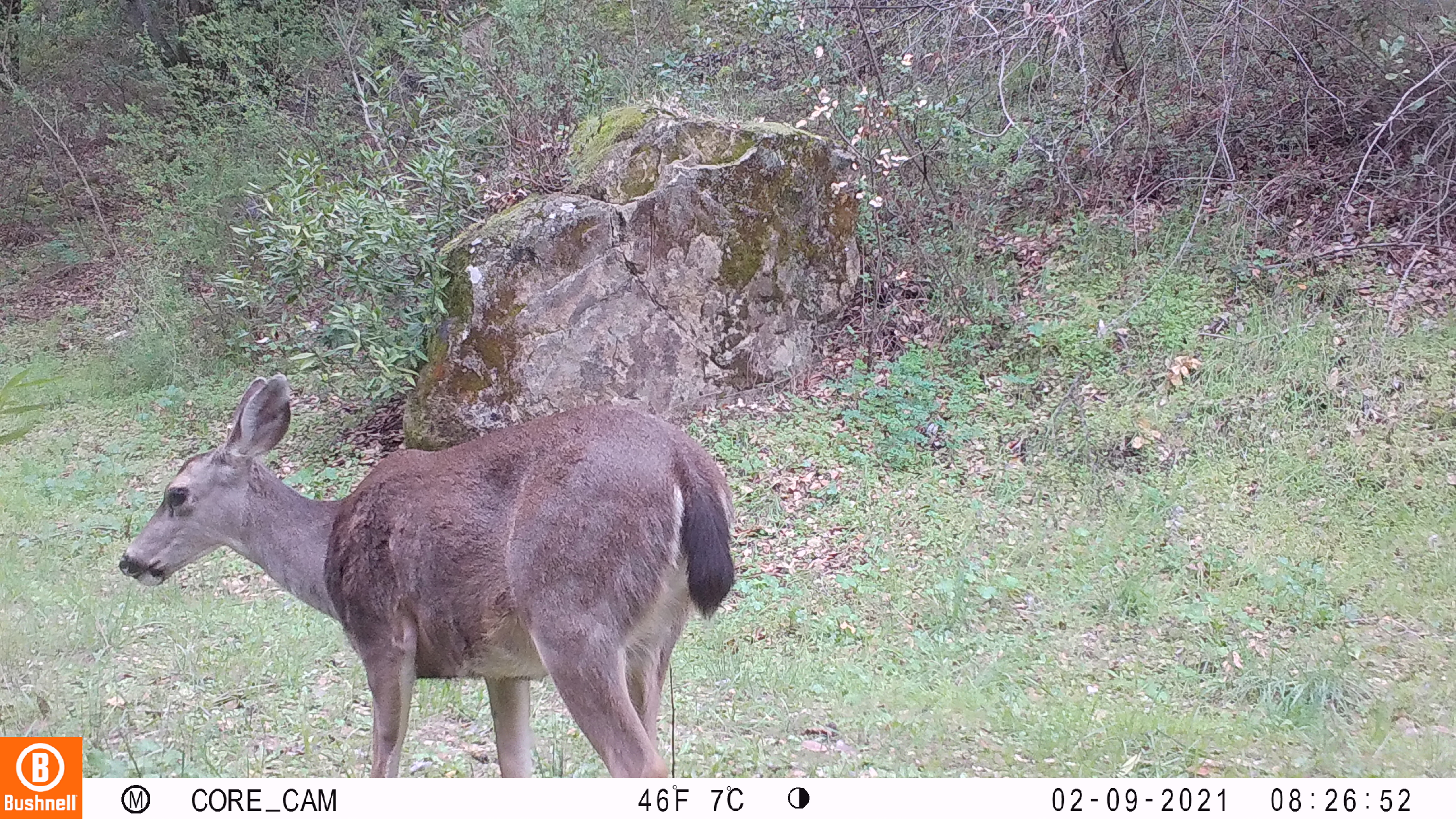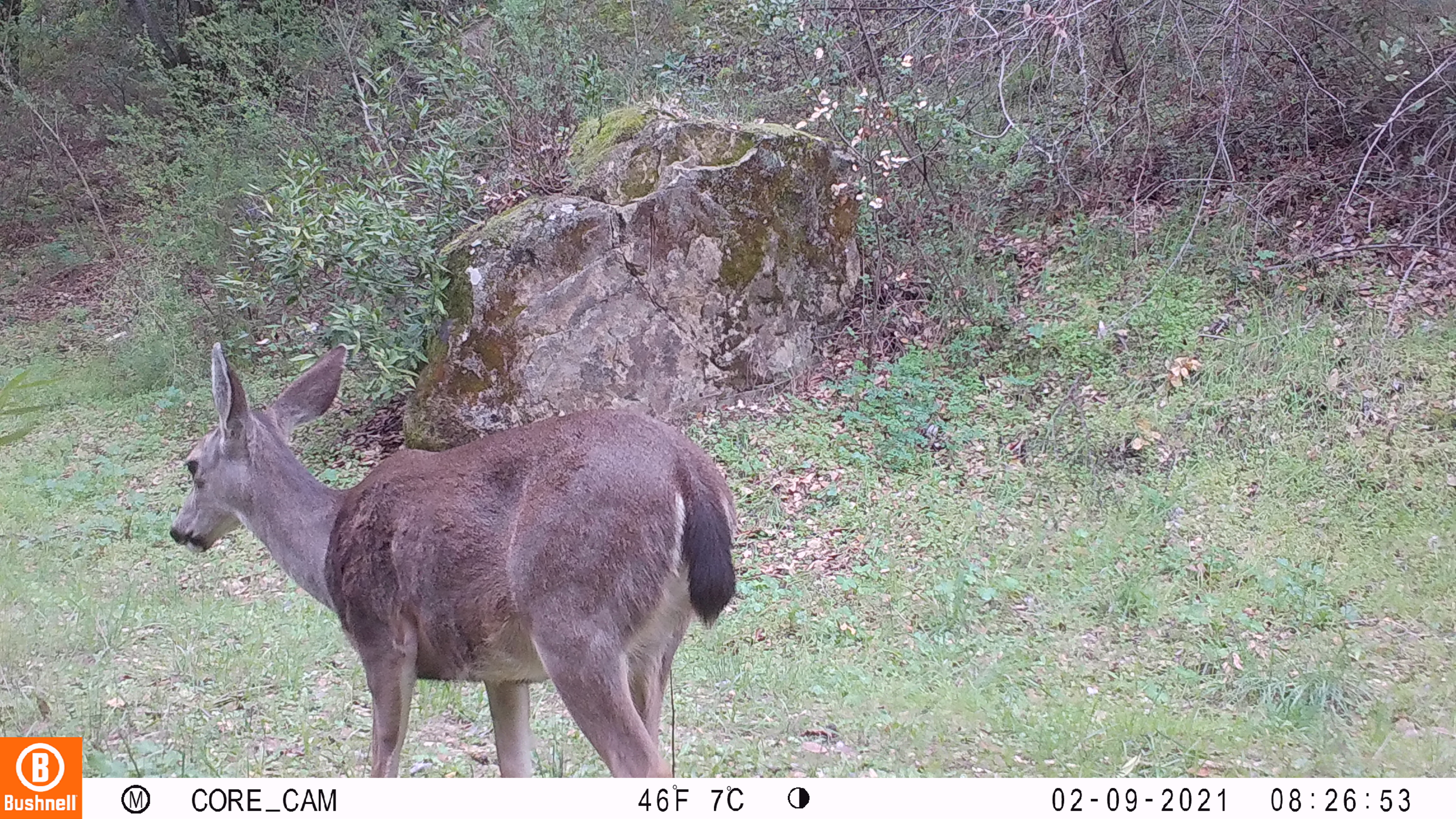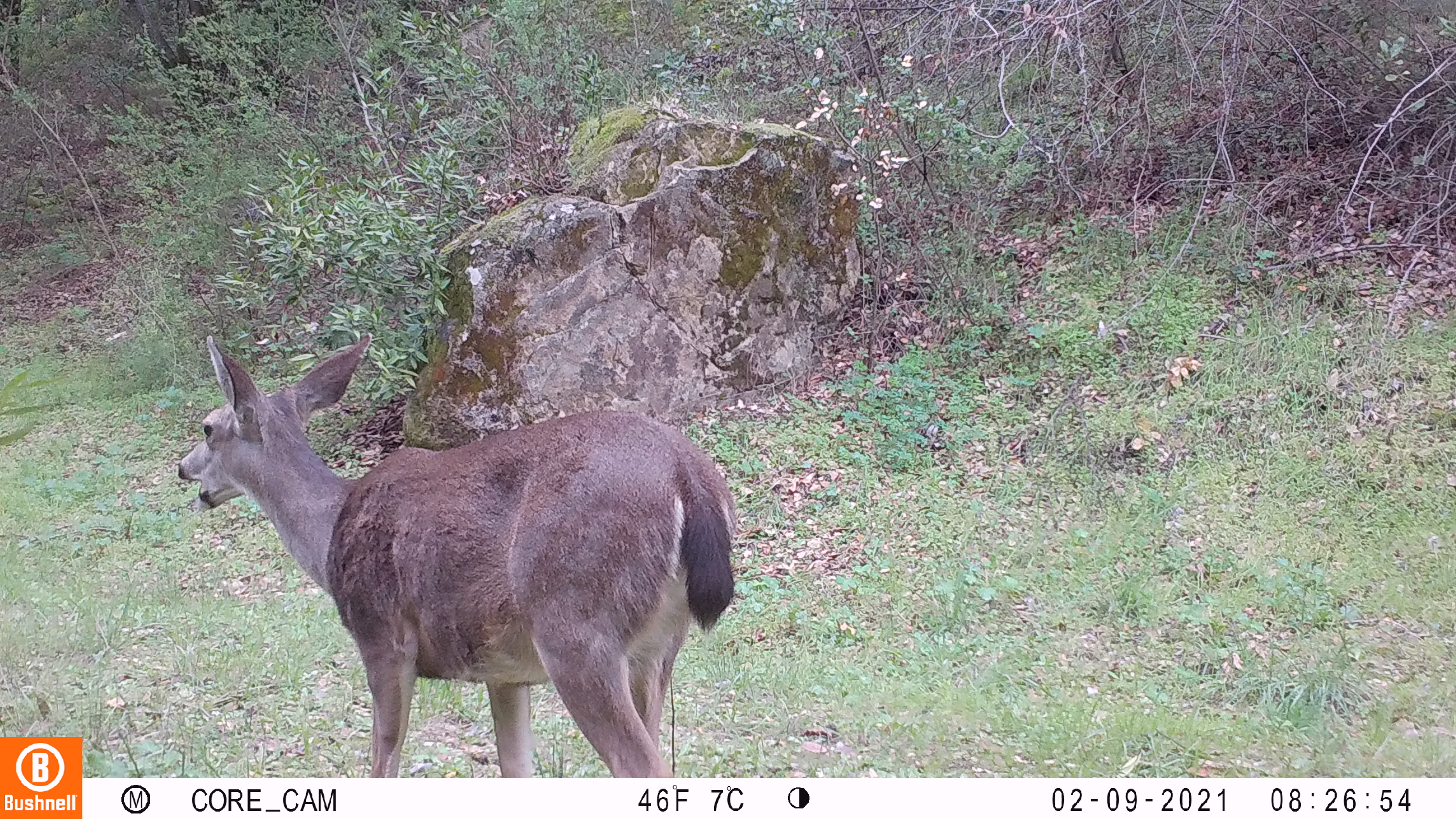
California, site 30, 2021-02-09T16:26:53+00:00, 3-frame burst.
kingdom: Animalia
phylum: Chordata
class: Mammalia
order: Artiodactyla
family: Cervidae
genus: Odocoileus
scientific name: Odocoileus hemionus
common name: mule deer